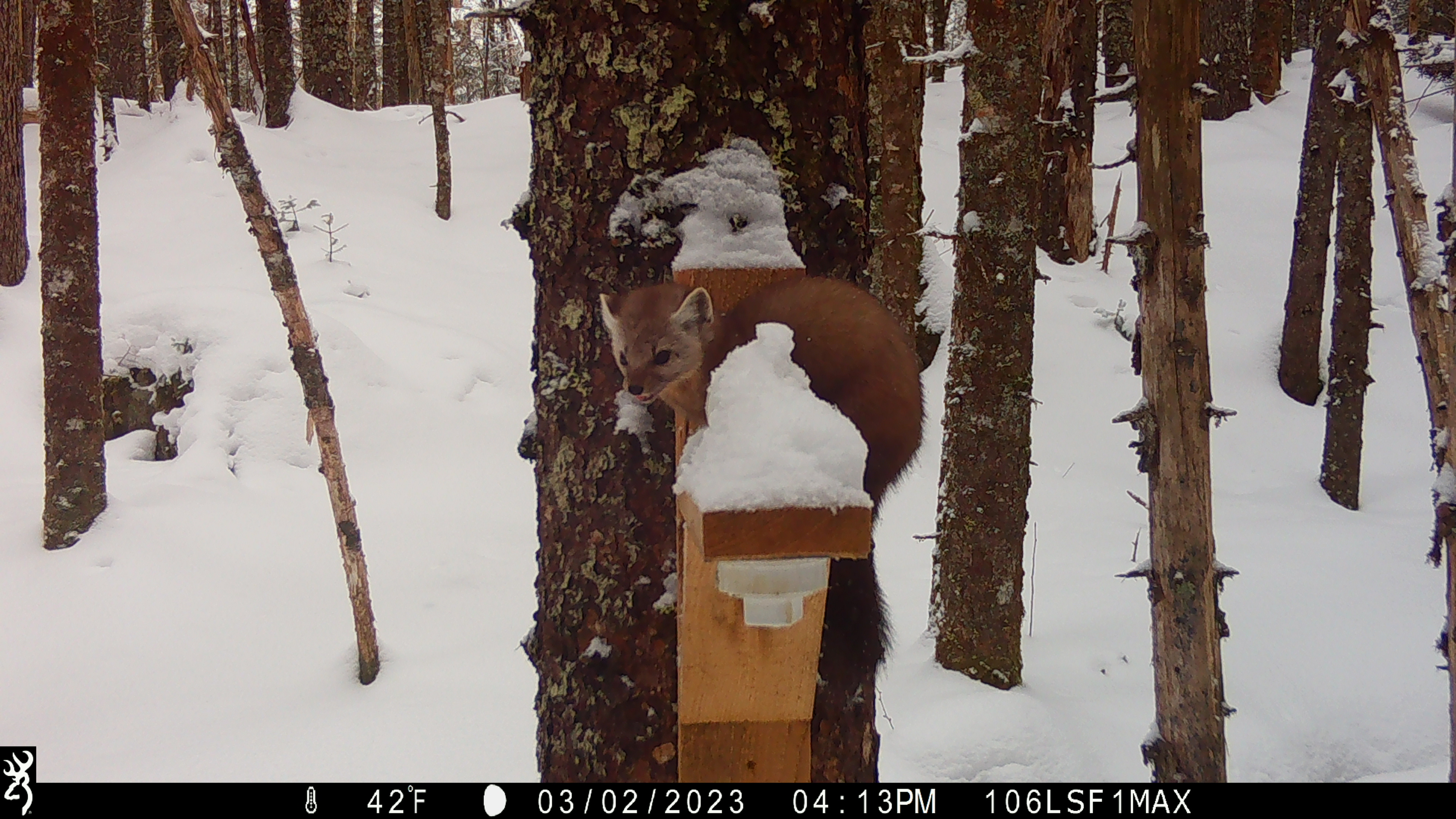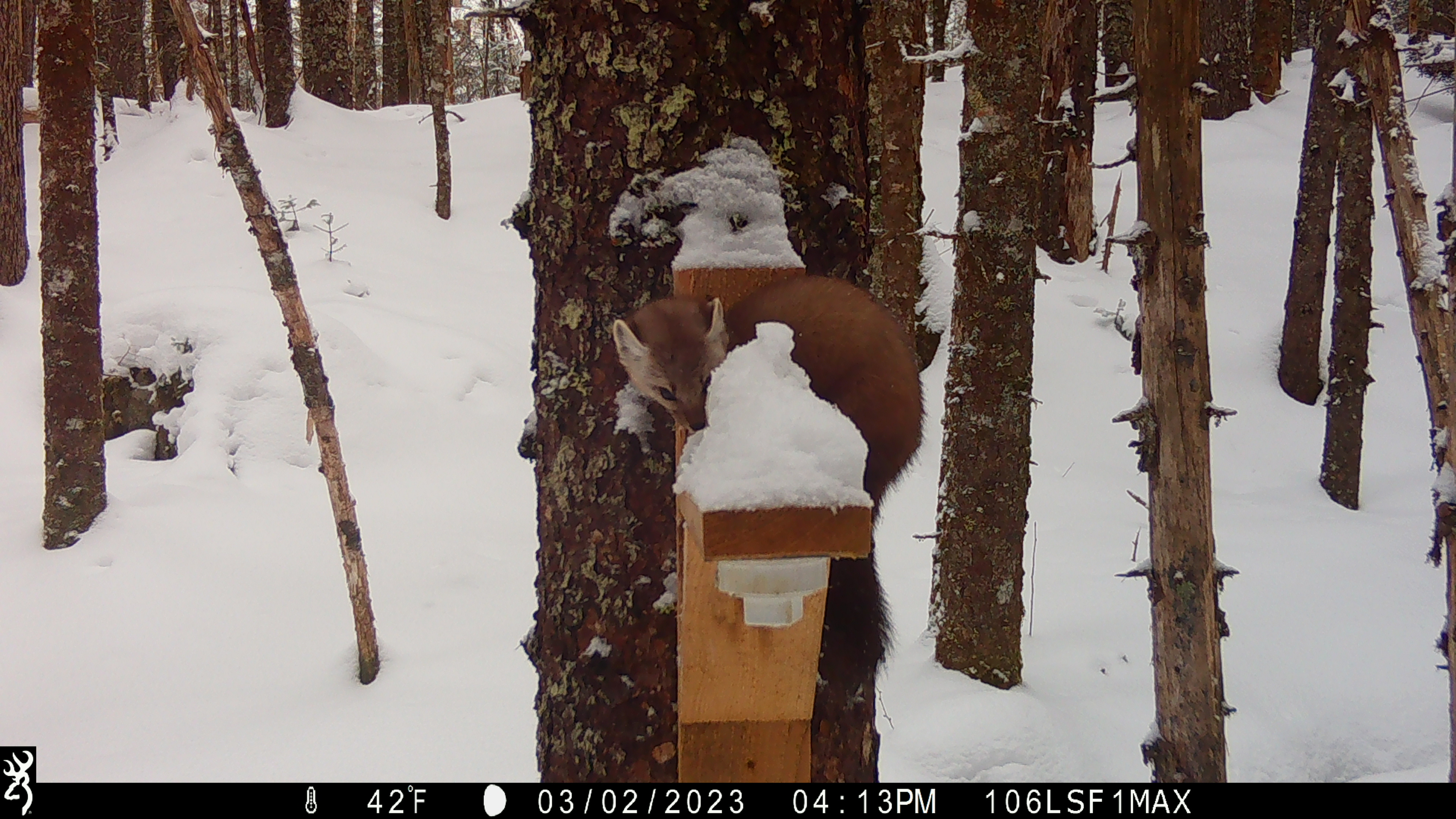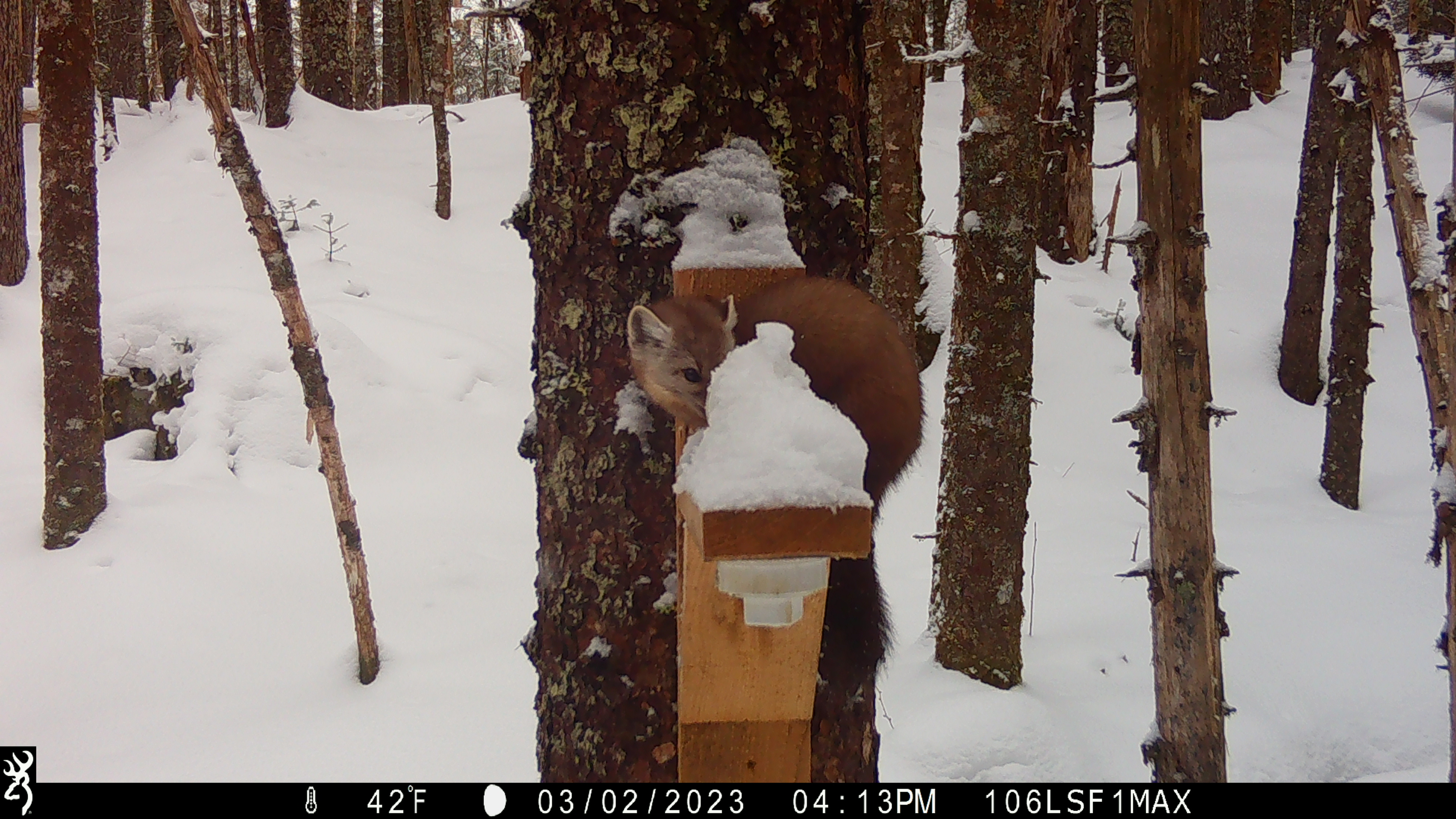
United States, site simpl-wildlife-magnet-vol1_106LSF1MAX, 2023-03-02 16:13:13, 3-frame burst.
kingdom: Animalia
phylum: Chordata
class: Mammalia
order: Carnivora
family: Mustelidae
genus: Martes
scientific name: Martes americana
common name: american marten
American marten (Martes americana).